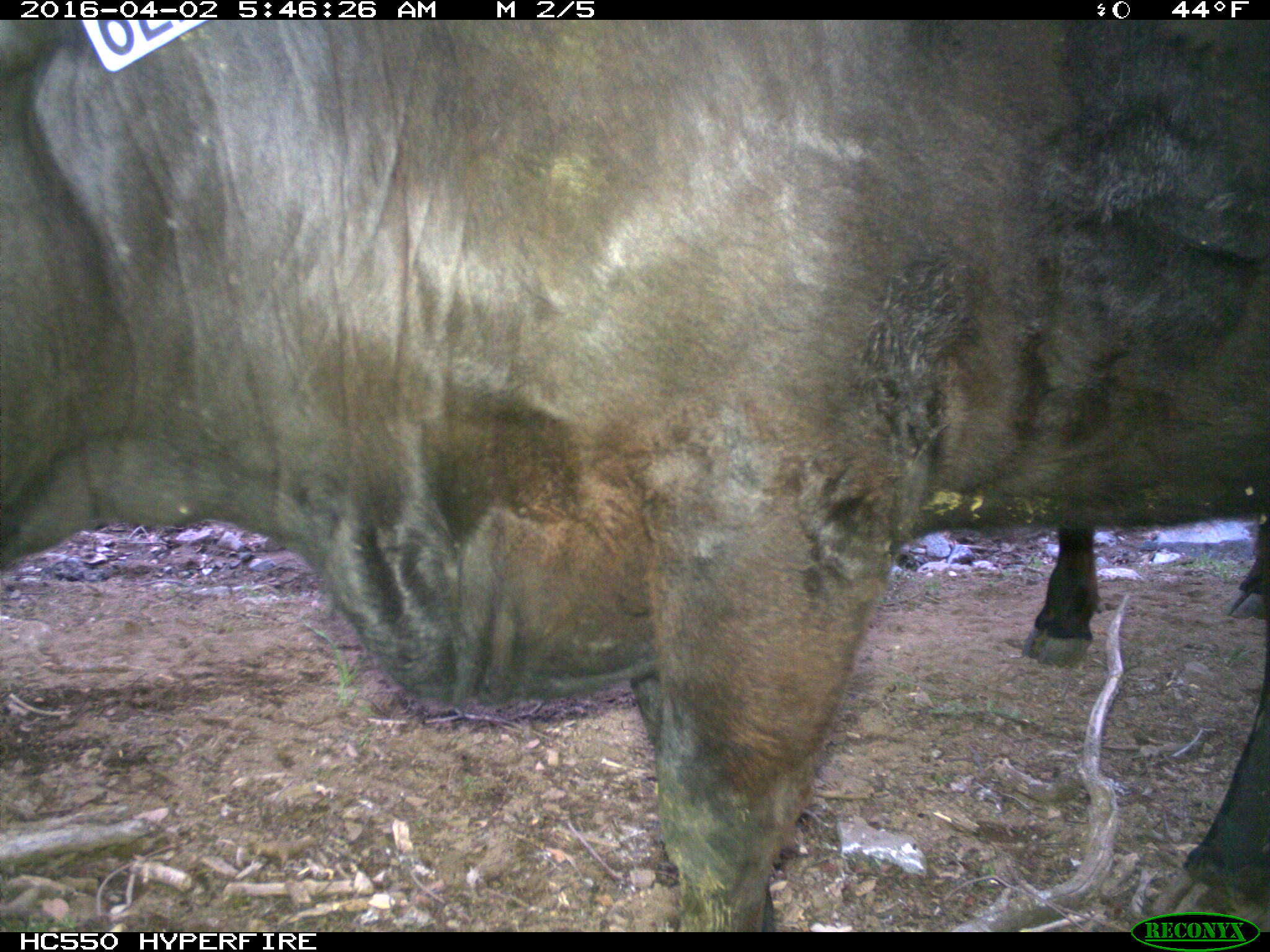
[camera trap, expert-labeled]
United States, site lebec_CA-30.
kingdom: Animalia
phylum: Chordata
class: Mammalia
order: Artiodactyla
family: Bovidae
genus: Bos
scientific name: Bos taurus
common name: domestic cow